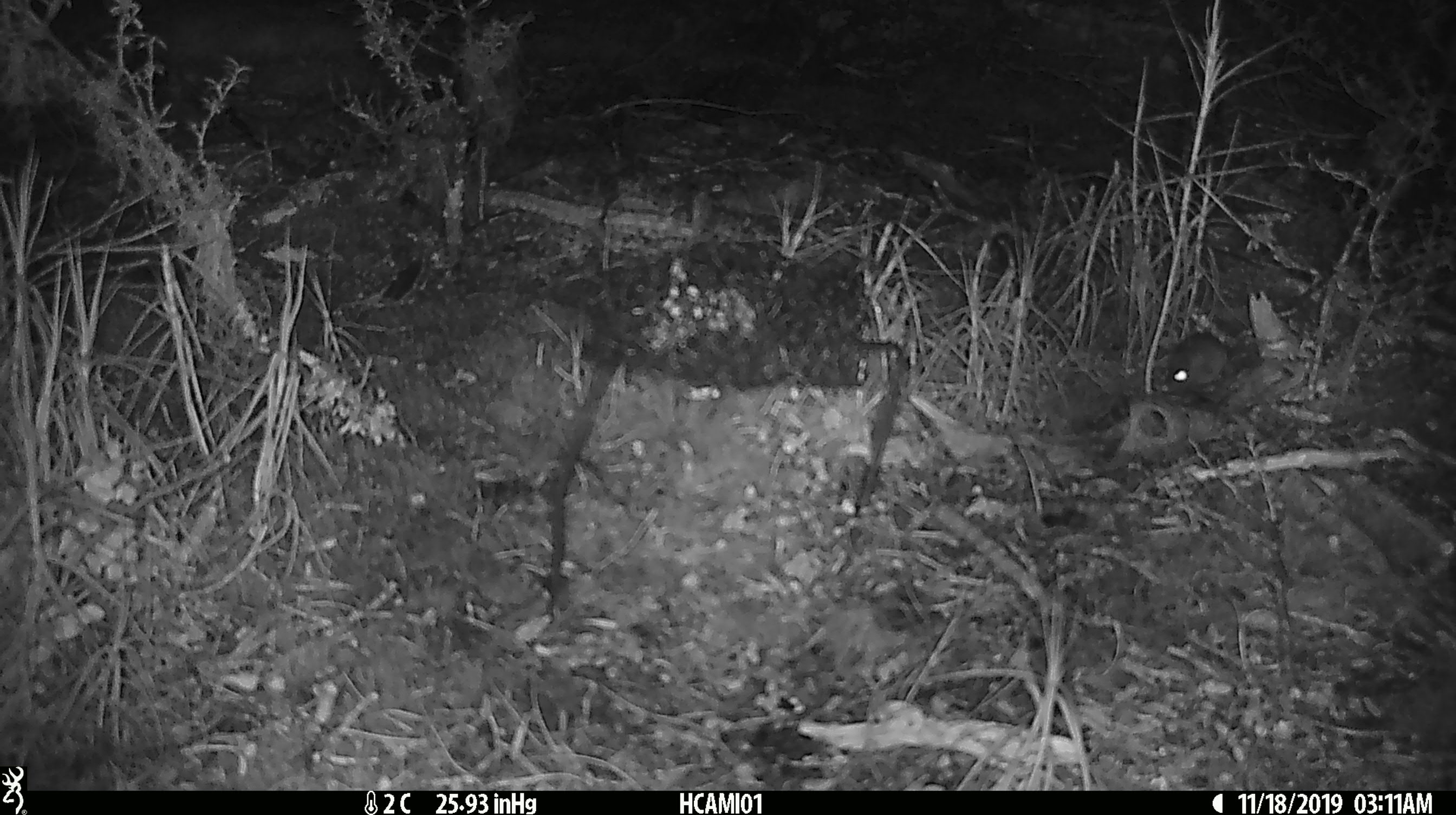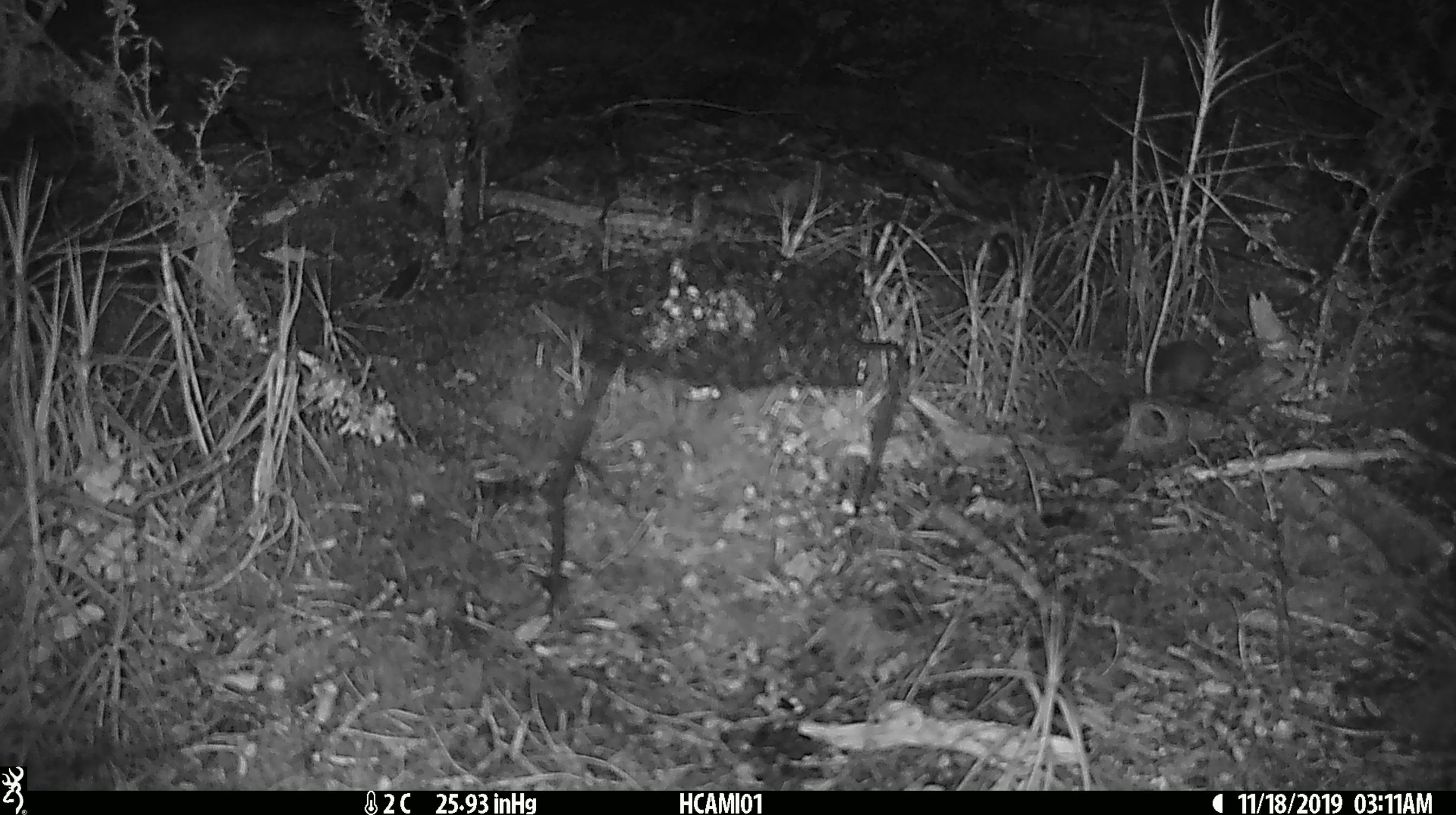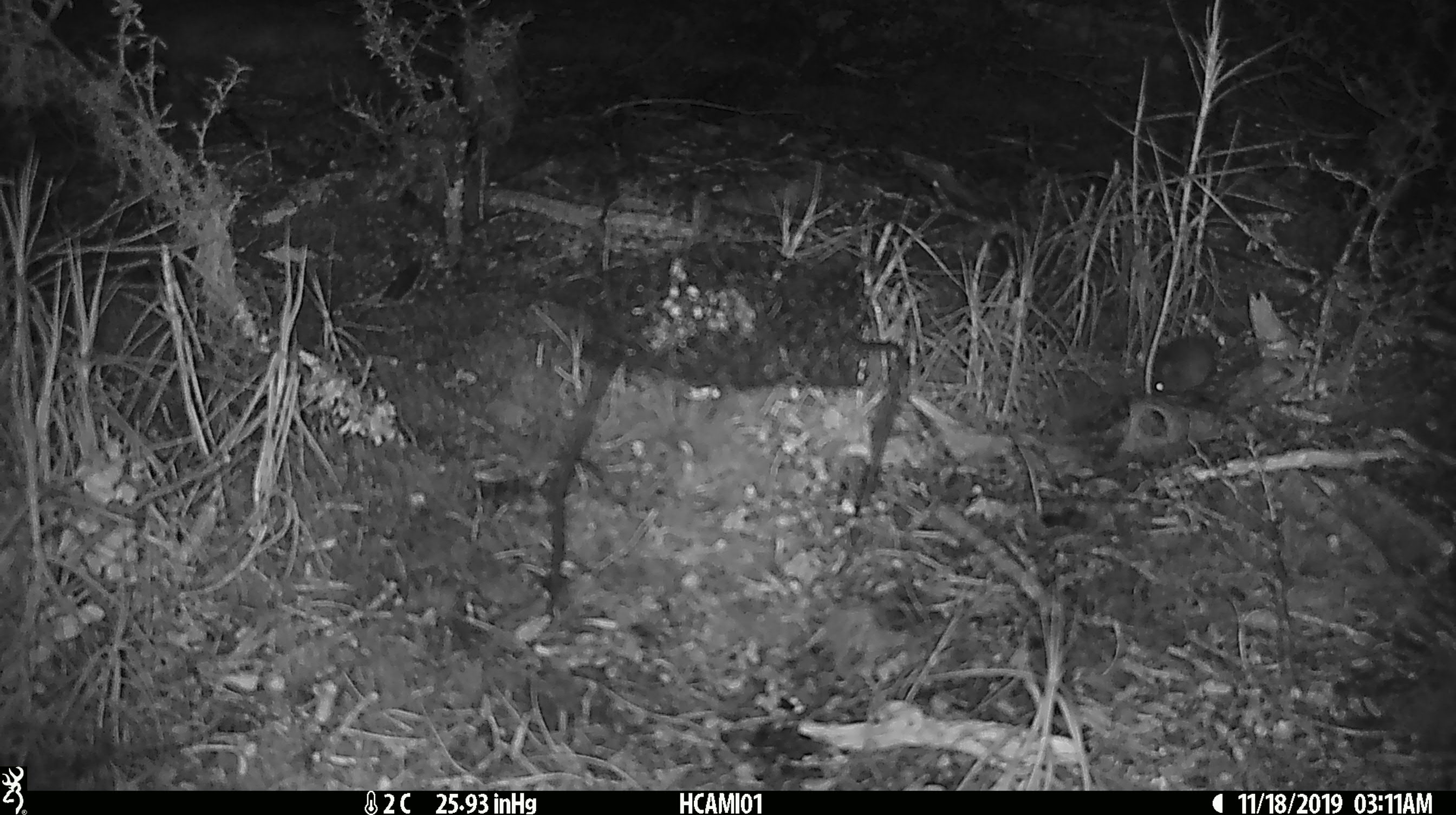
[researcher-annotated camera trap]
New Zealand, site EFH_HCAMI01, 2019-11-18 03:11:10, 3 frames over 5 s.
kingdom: Animalia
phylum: Chordata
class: Mammalia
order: Rodentia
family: Muridae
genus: Mus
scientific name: Mus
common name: mouse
Mouse (Mus).